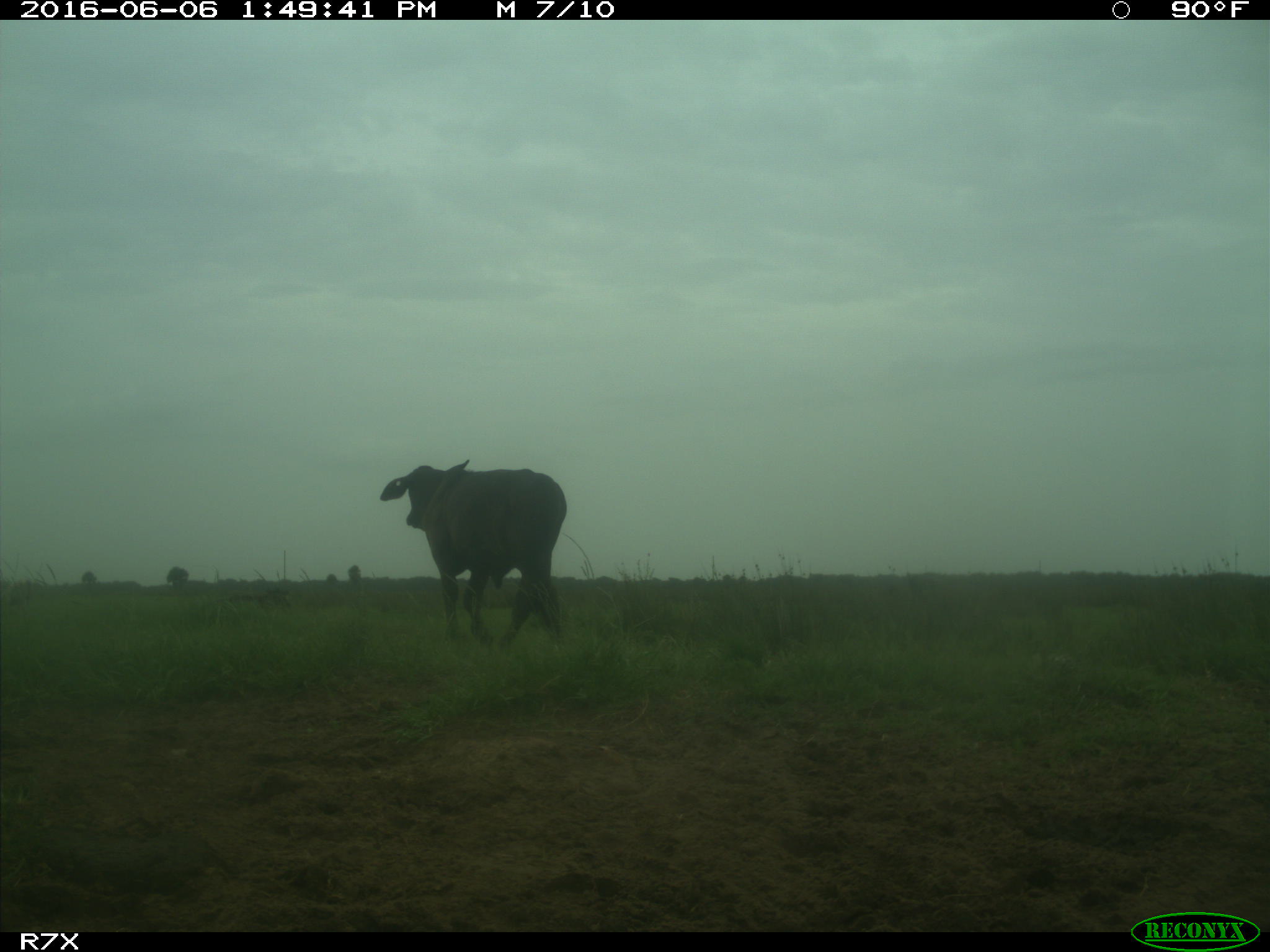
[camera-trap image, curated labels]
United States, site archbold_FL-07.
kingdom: Animalia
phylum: Chordata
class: Mammalia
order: Artiodactyla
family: Bovidae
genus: Bos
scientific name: Bos taurus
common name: domestic cow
Bos taurus (domestic cow).